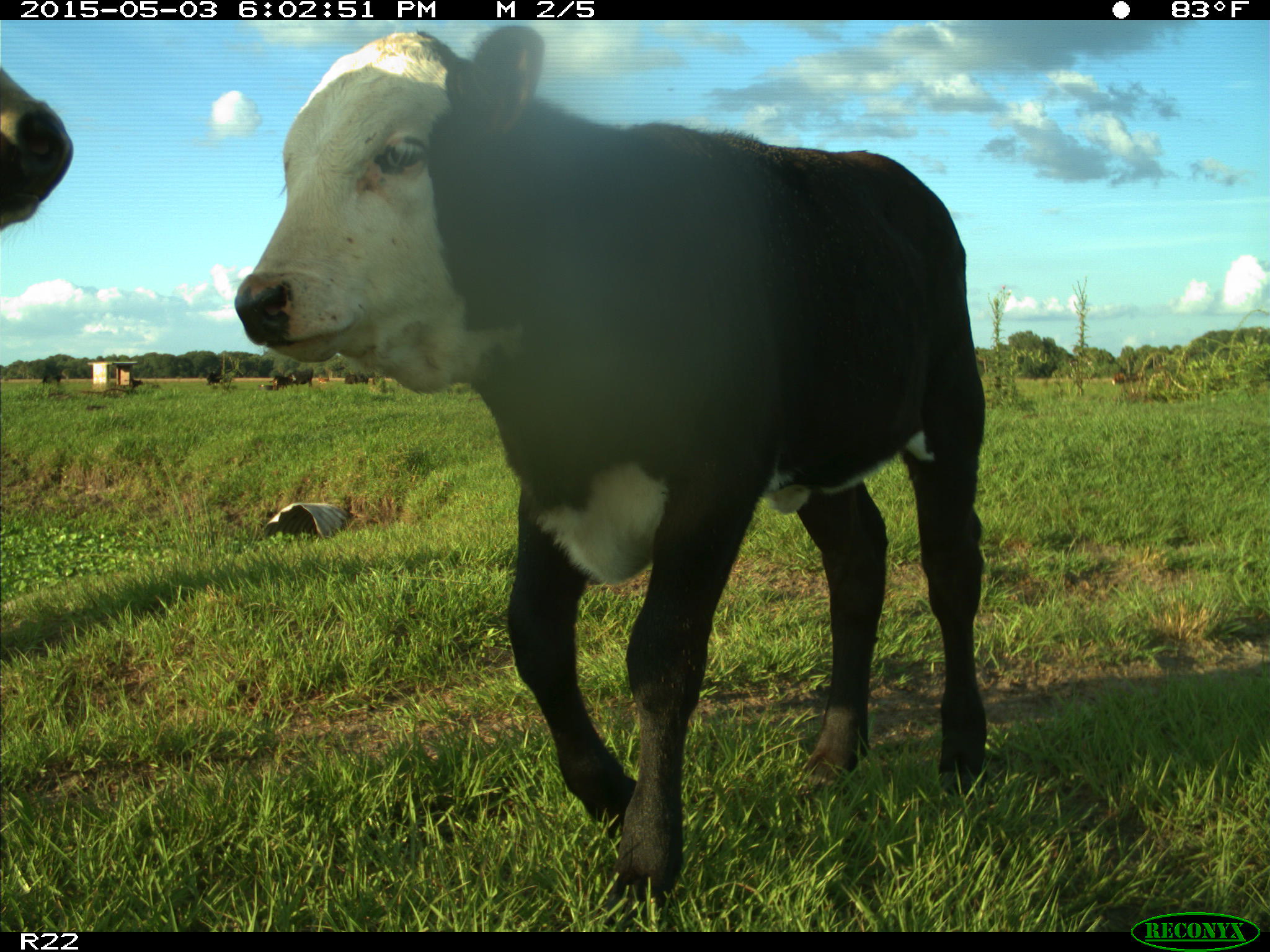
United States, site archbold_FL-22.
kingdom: Animalia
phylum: Chordata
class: Mammalia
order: Artiodactyla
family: Bovidae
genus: Bos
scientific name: Bos taurus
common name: domestic cow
Bos taurus (domestic cow).